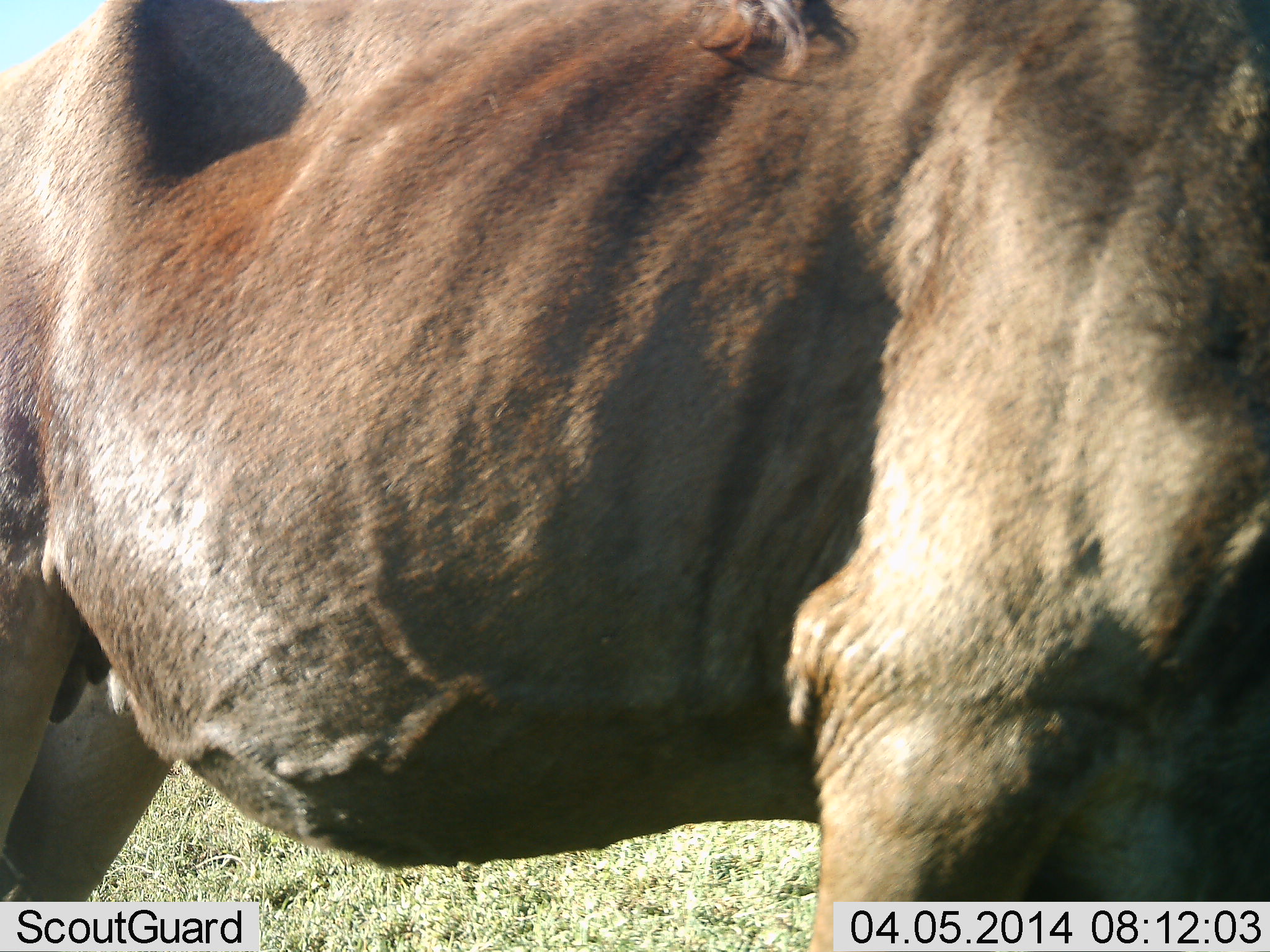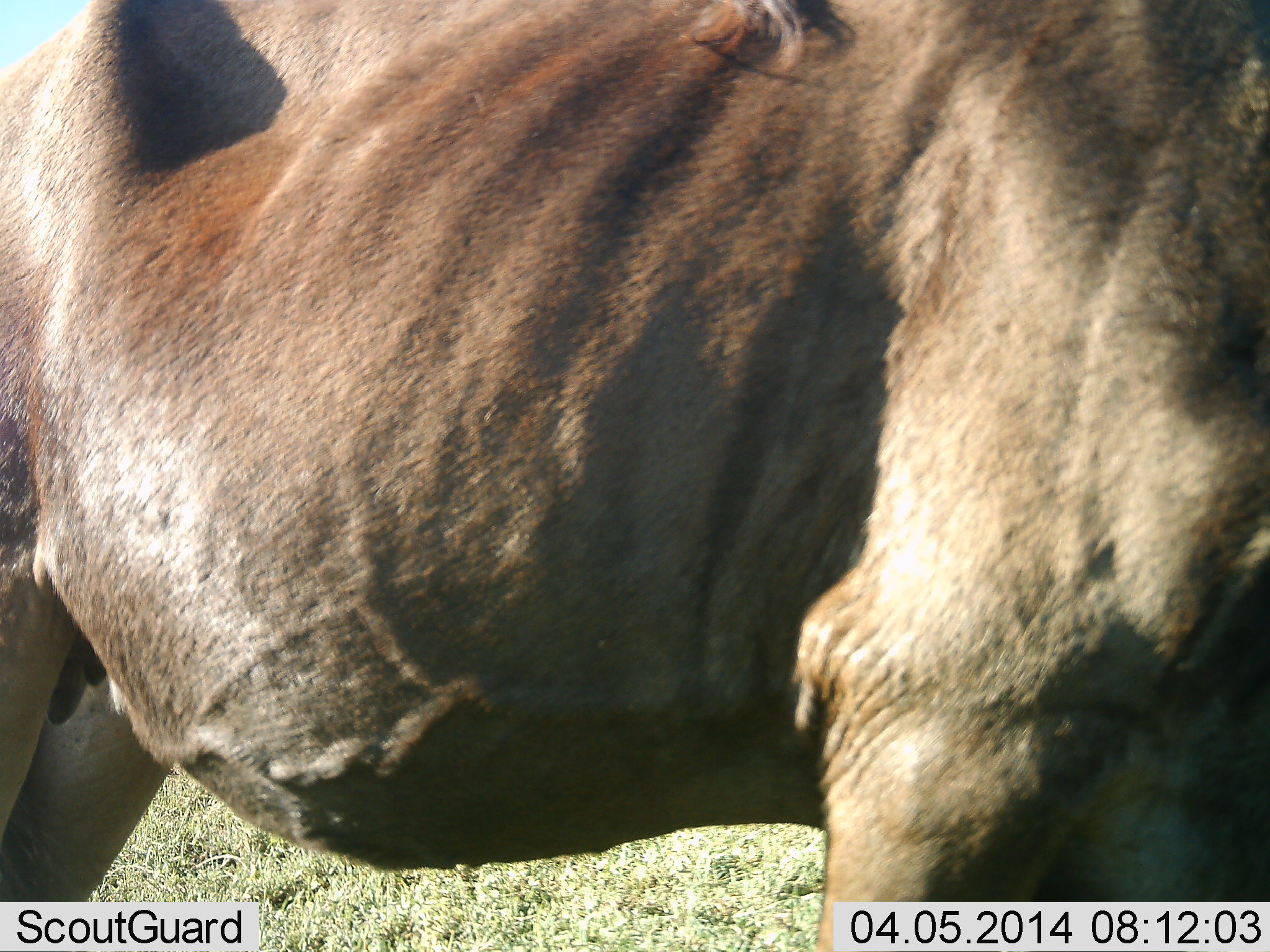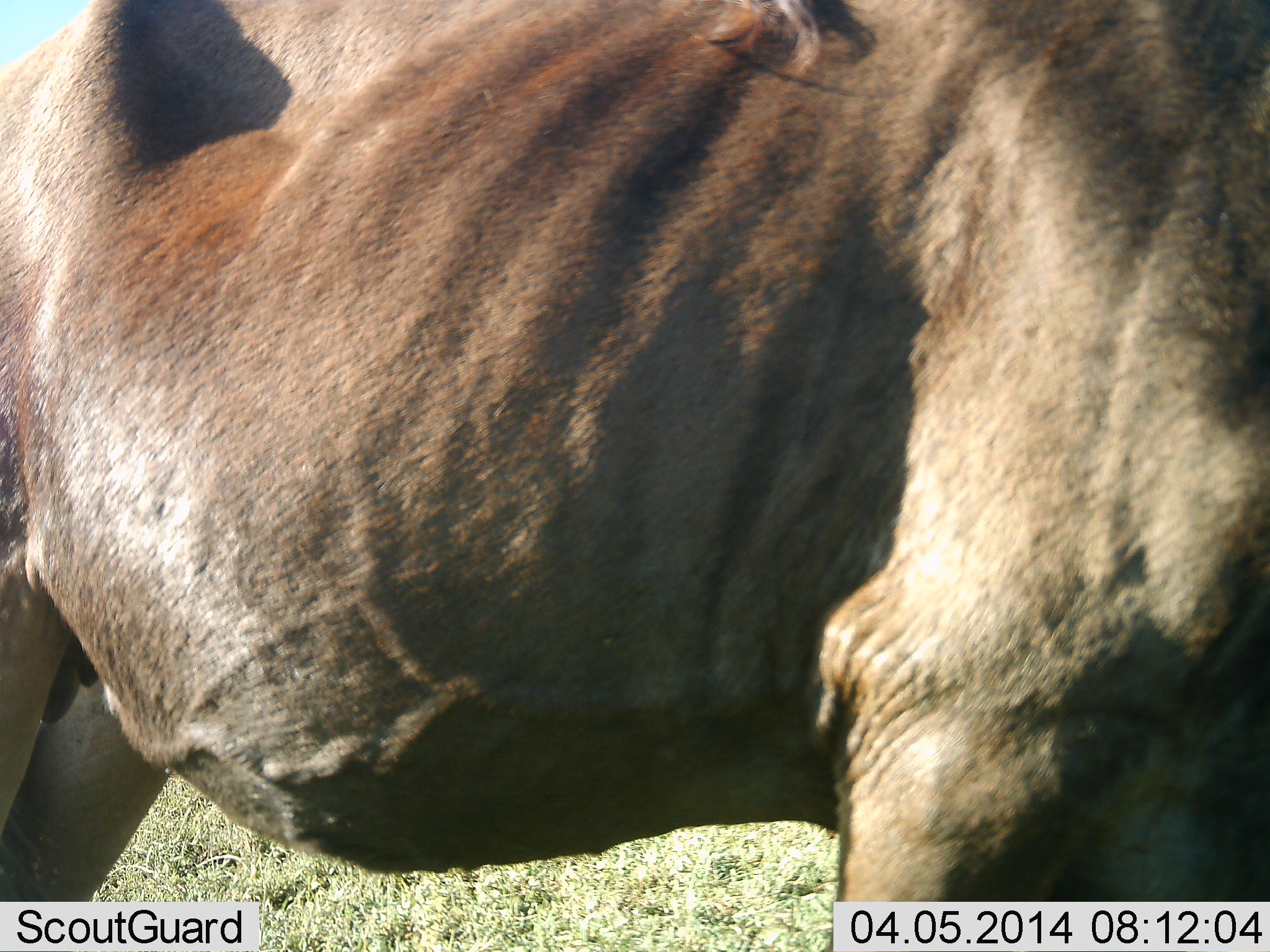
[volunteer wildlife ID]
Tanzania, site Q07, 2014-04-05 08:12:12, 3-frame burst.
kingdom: Animalia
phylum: Chordata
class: Mammalia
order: Artiodactyla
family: Bovidae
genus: Connochaetes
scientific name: Connochaetes taurinus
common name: blue wildebeest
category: wildebeest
Wildebeest (blue wildebeest) (Connochaetes taurinus), count 1. Behavior (volunteer vote fractions): standing 100%, resting 0%, moving 0%, interacting 0%. Young present (vote fraction): 0%. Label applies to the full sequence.